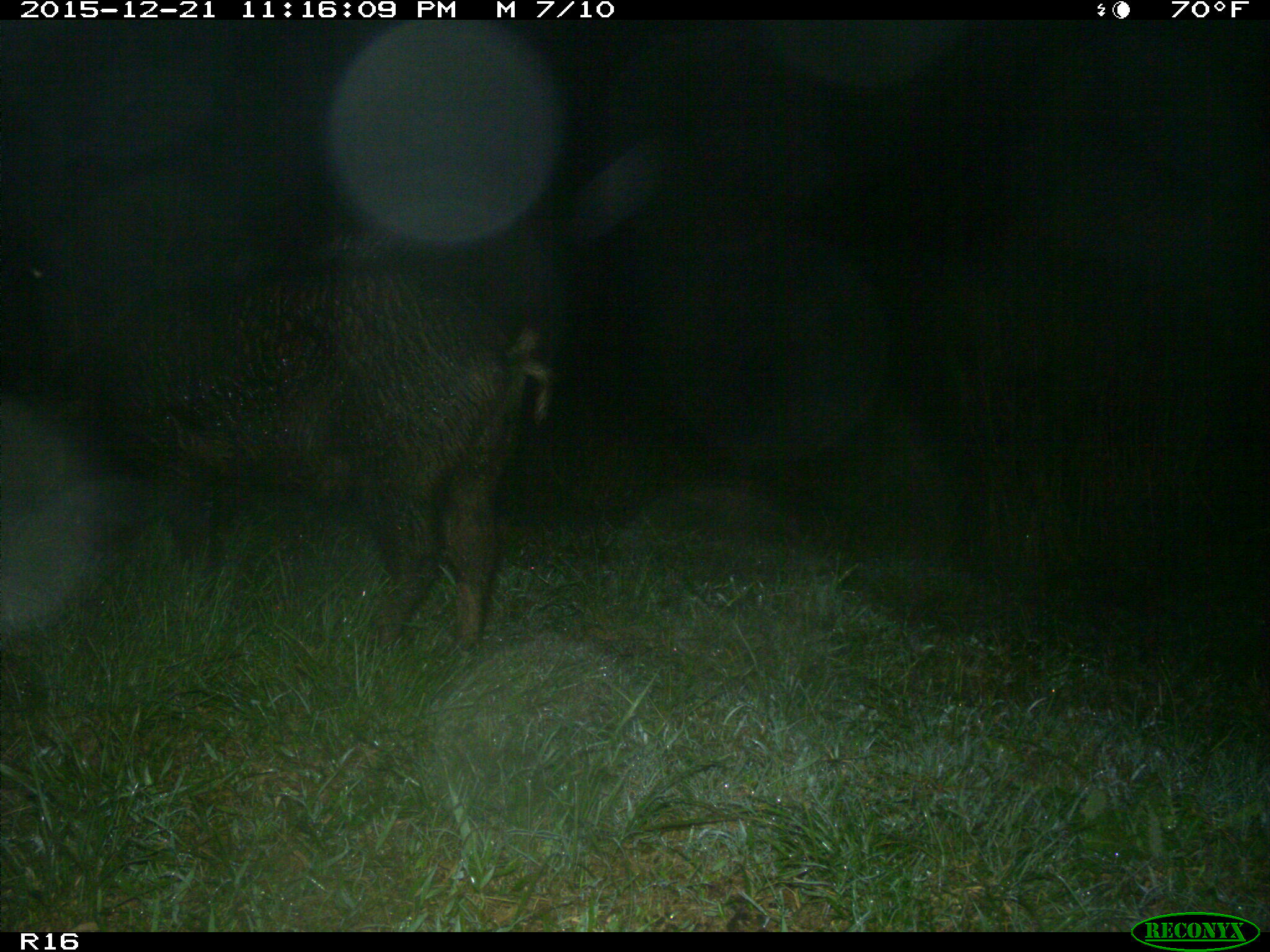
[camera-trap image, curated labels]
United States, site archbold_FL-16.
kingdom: Animalia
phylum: Chordata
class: Mammalia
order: Artiodactyla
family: Suidae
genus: Sus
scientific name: Sus scrofa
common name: wild boar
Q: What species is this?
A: Sus scrofa (wild boar).